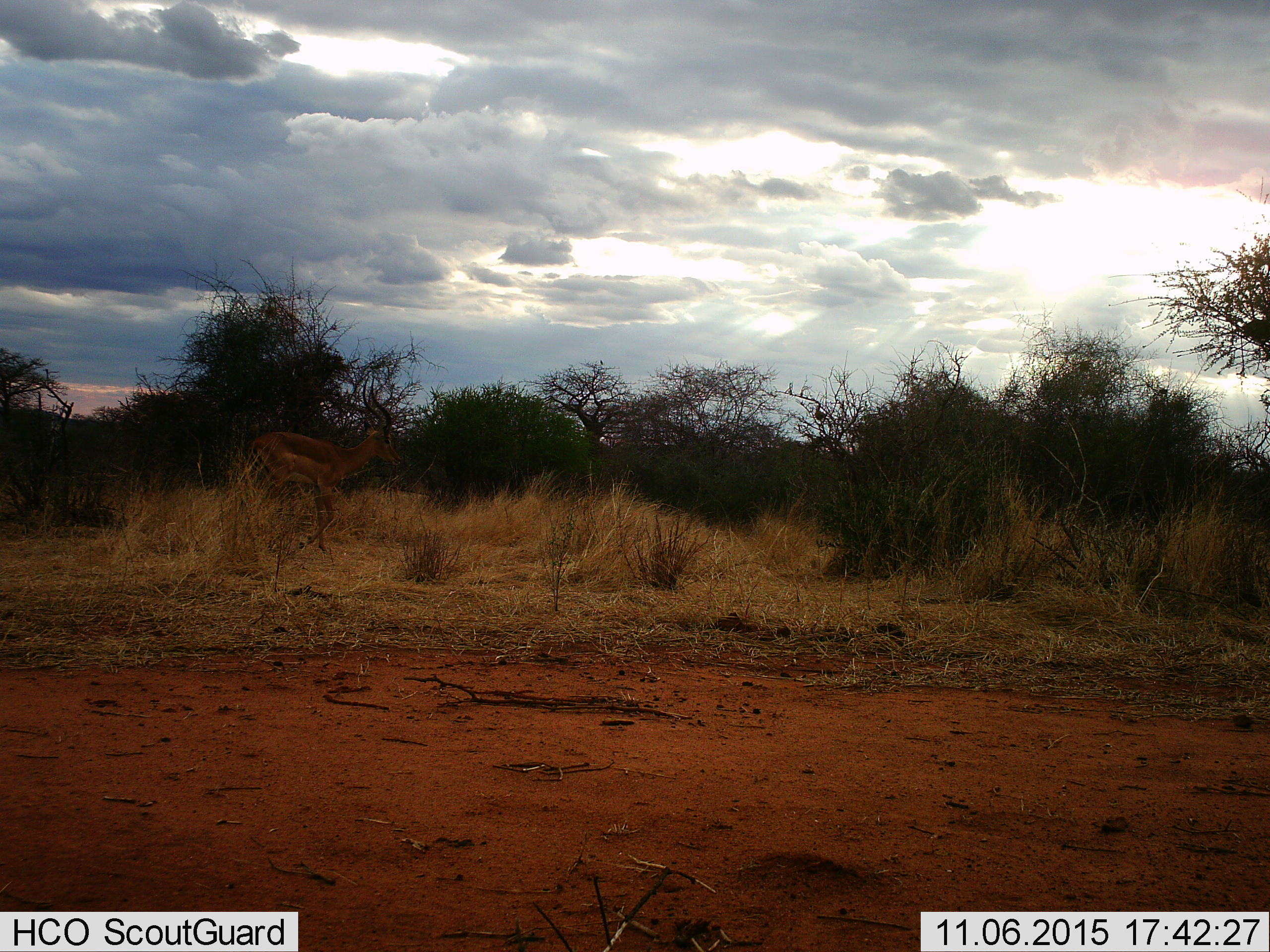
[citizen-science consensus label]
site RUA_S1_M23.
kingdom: Animalia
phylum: Chordata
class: Mammalia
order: Artiodactyla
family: Bovidae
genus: Aepyceros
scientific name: Aepyceros melampus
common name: impala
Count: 1.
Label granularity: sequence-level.